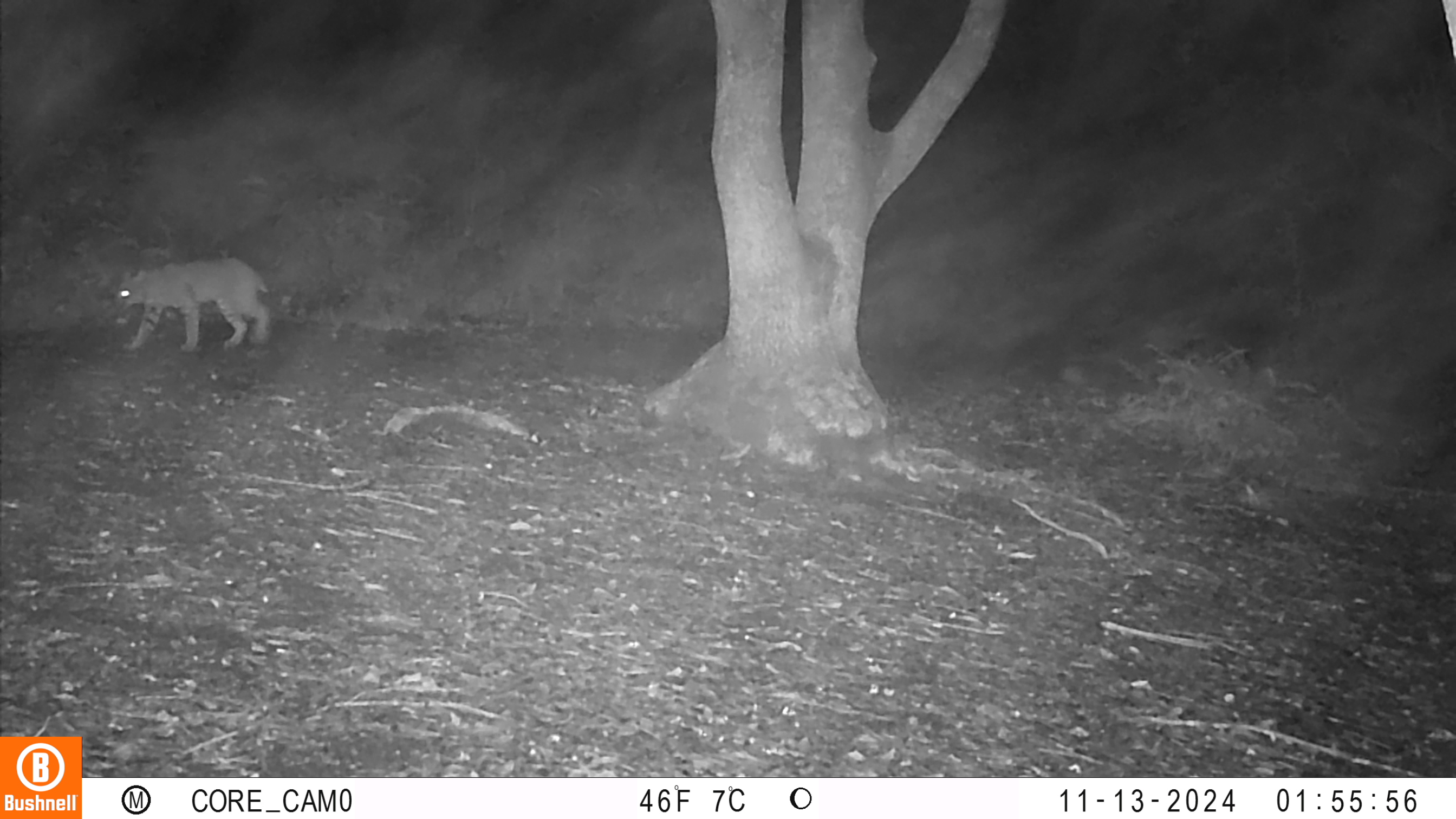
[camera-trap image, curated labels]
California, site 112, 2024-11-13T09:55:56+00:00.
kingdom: Animalia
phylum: Chordata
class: Mammalia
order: Carnivora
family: Felidae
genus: Lynx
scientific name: Lynx rufus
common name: bobcat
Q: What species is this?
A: Bobcat (Lynx rufus).